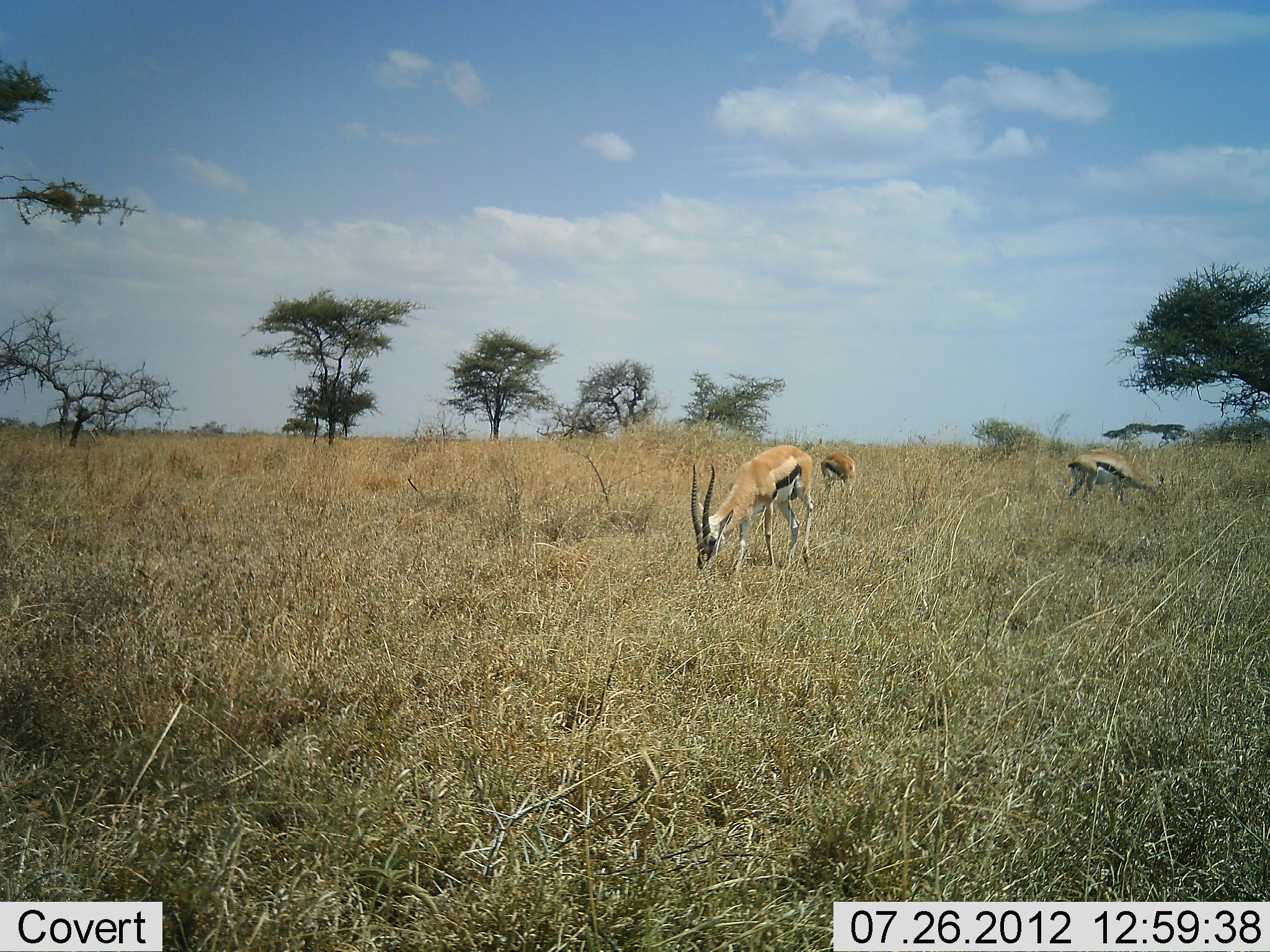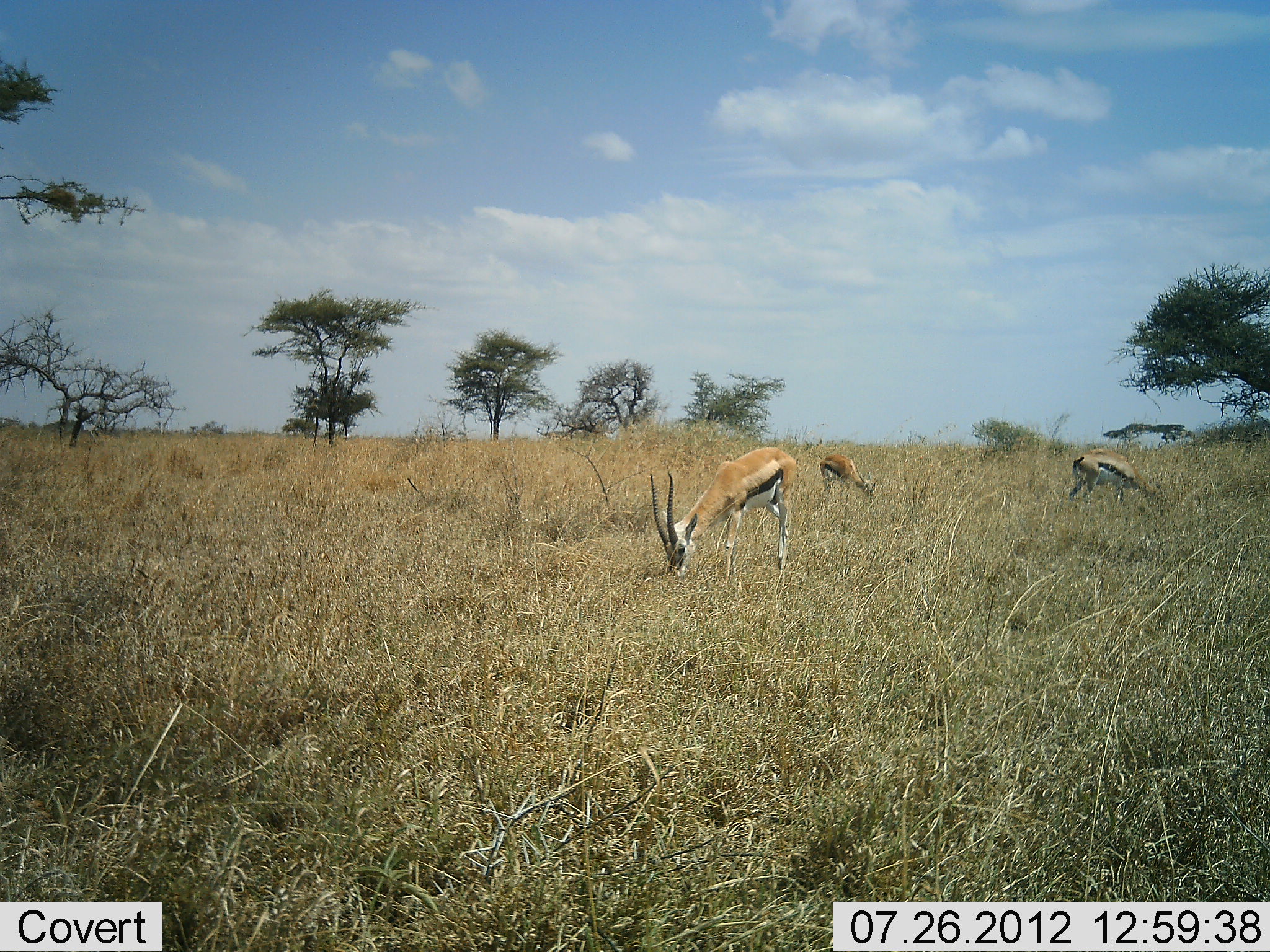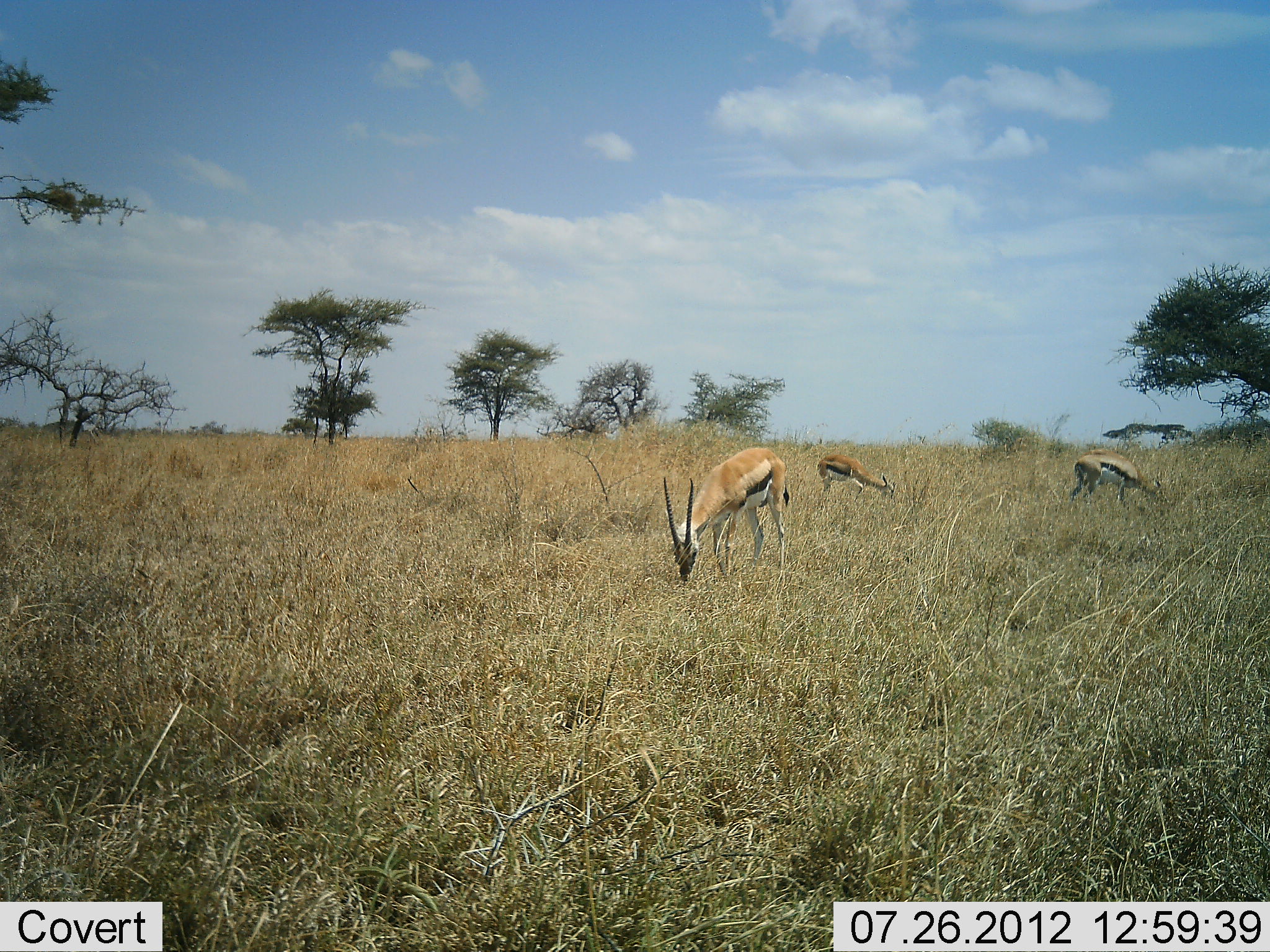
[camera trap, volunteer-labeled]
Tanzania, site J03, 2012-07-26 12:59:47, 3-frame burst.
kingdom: Animalia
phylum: Chordata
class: Mammalia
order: Artiodactyla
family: Bovidae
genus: Eudorcas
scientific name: Eudorcas thomsonii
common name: thomson's gazelle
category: gazellethomsons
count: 3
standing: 30%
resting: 0%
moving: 0%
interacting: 0%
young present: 0%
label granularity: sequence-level